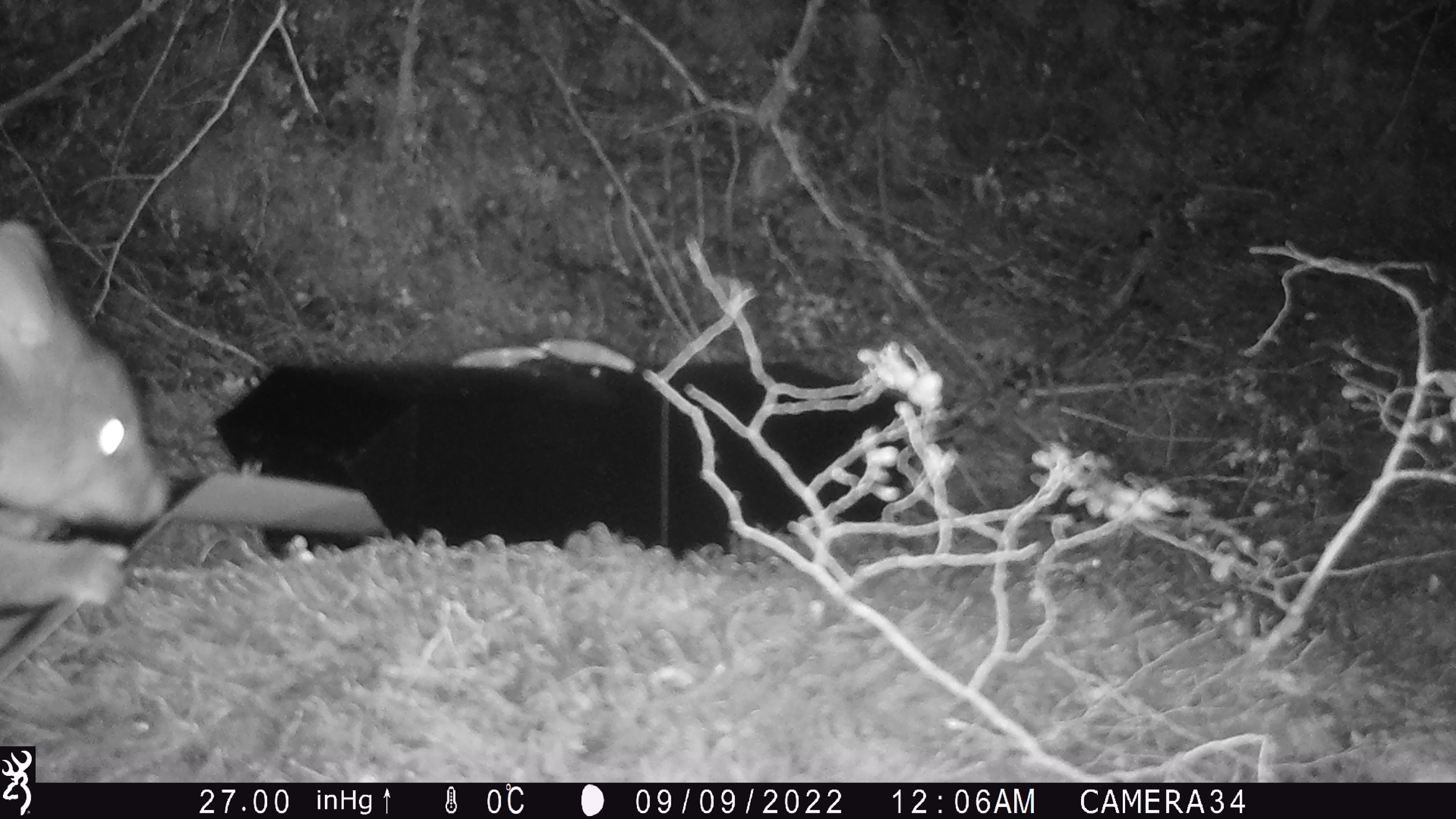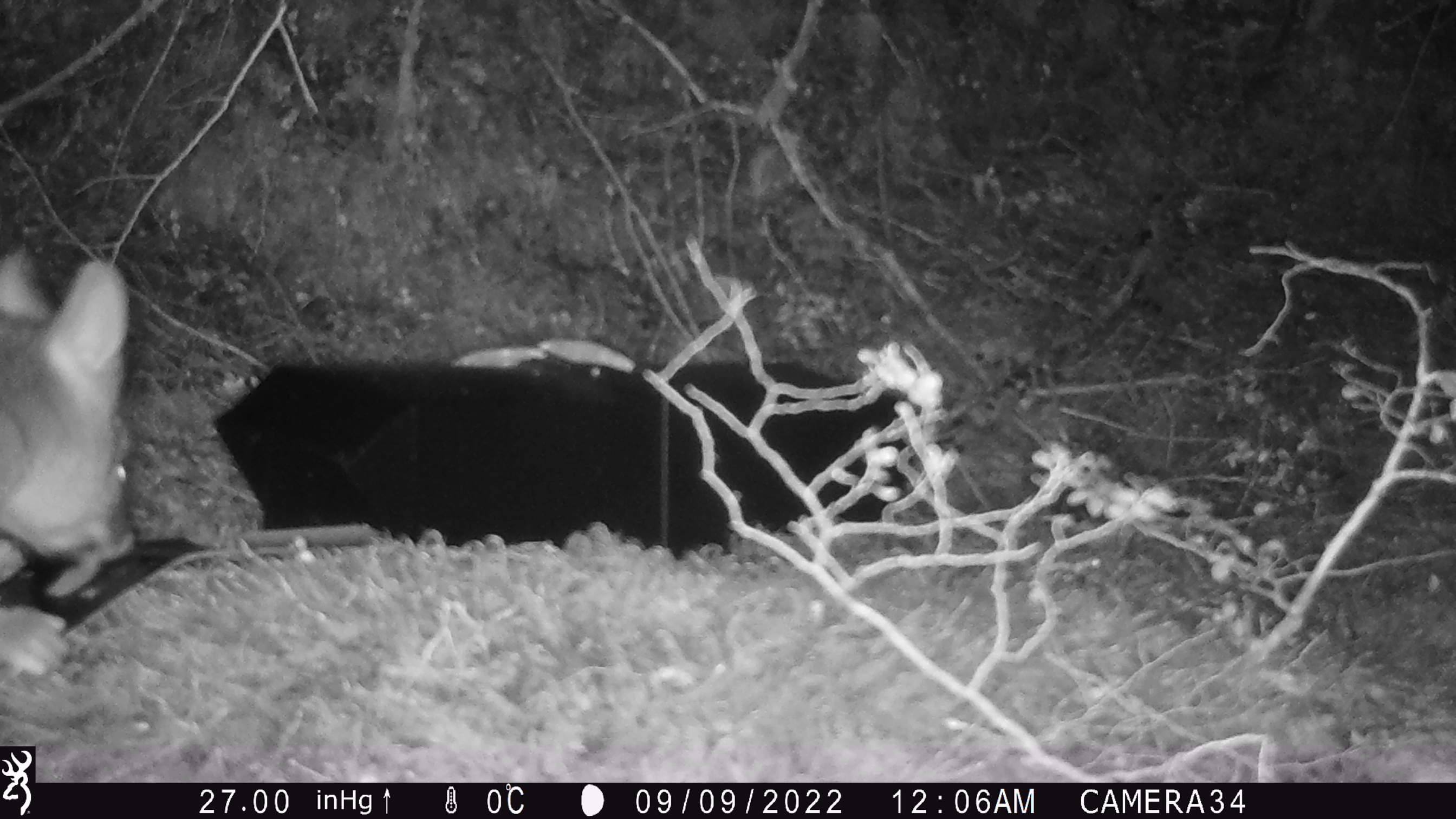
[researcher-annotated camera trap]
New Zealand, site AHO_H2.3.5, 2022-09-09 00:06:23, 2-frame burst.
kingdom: Animalia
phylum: Chordata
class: Mammalia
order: Diprotodontia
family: Phalangeridae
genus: Trichosurus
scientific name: Trichosurus vulpecula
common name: common brushtail possum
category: possum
Possum (common brushtail possum) (Trichosurus vulpecula).